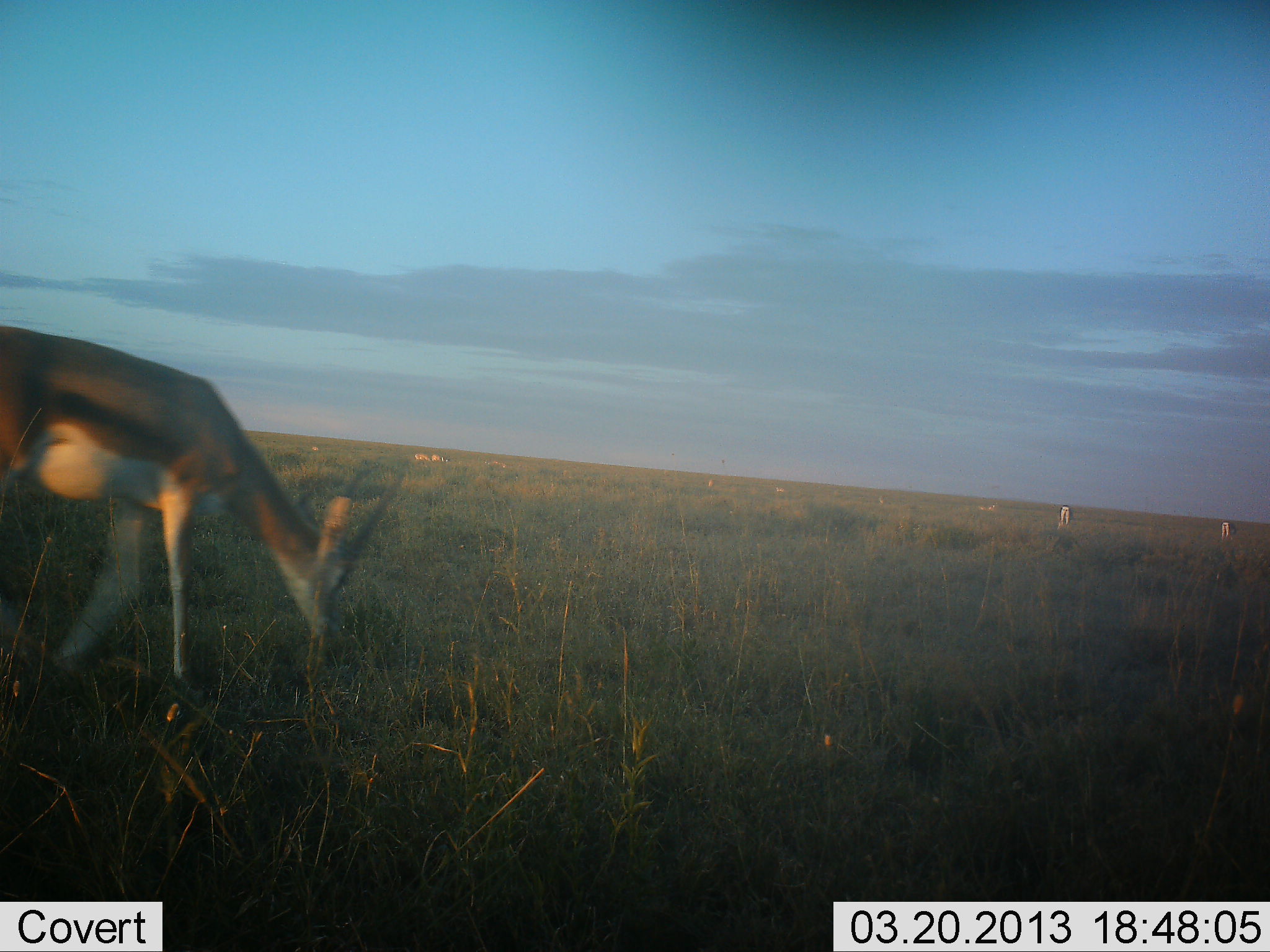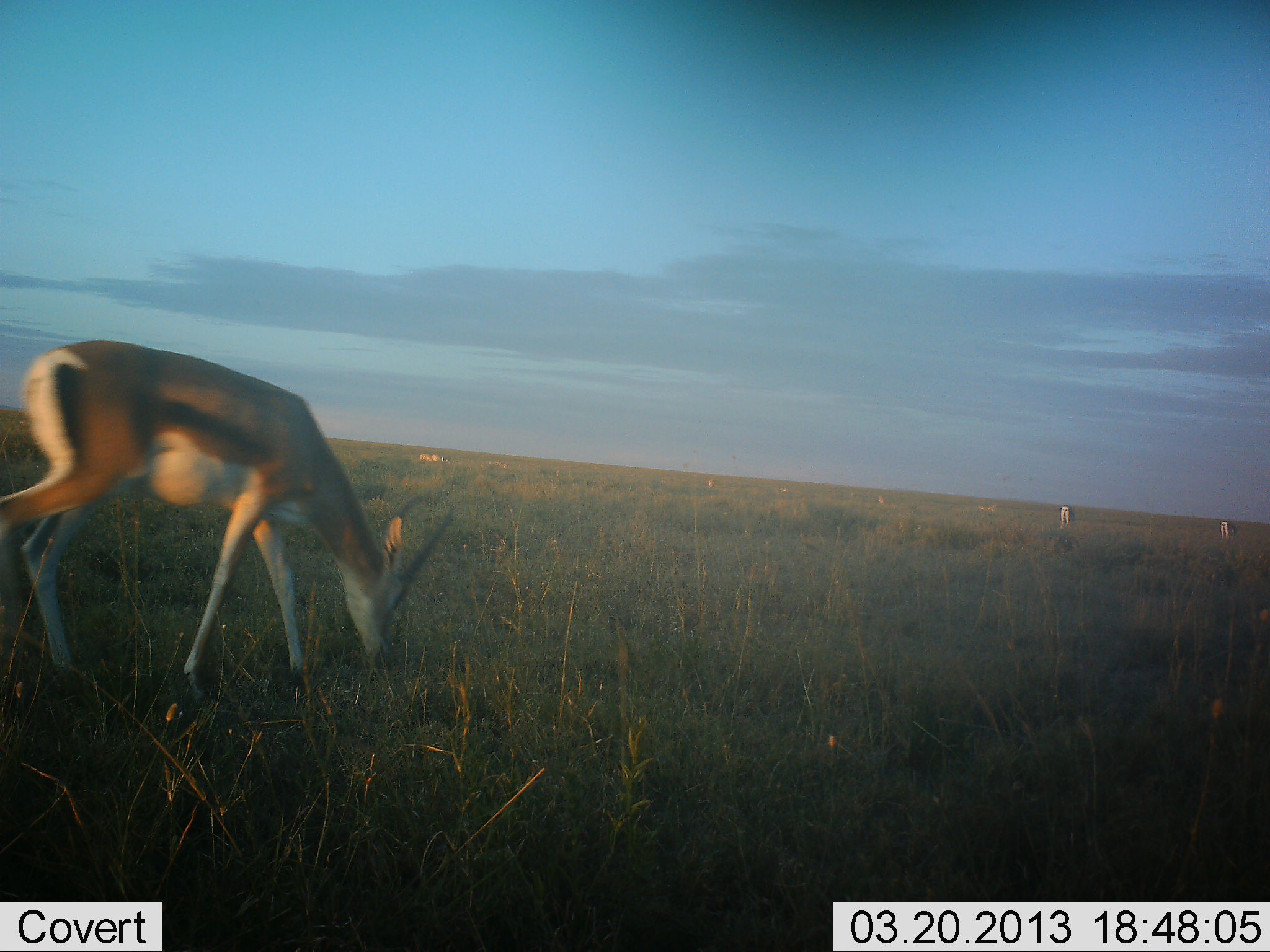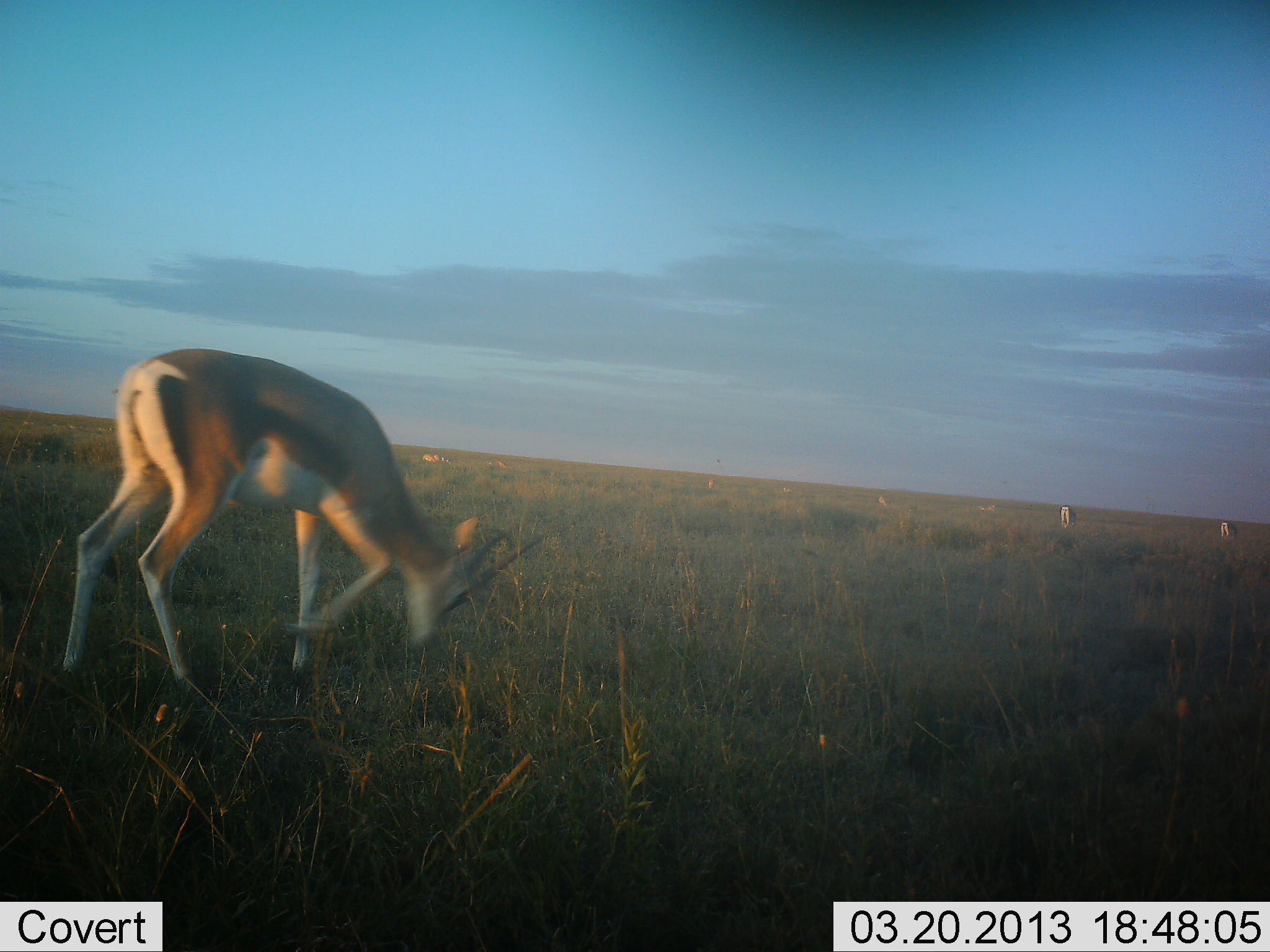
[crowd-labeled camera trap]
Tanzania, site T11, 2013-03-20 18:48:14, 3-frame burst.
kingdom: Animalia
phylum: Chordata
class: Mammalia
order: Artiodactyla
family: Bovidae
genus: Eudorcas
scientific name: Eudorcas thomsonii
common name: thomson's gazelle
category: gazellethomsons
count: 1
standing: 35%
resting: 0%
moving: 29%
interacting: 0%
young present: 0%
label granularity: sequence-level